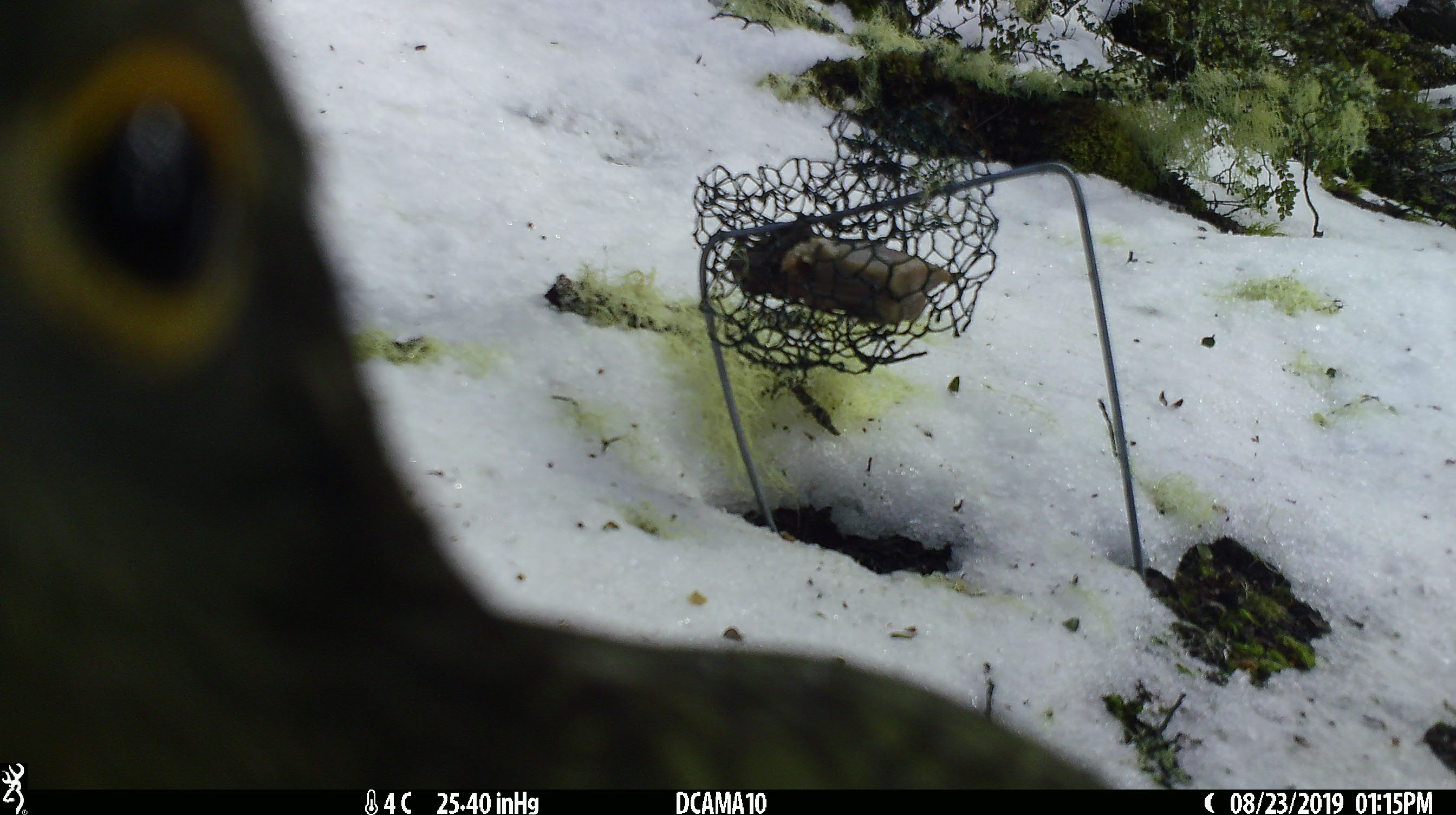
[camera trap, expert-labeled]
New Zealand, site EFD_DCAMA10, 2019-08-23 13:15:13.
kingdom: Animalia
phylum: Chordata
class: Aves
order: Psittaciformes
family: Strigopidae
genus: Nestor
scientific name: Nestor notabilis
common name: kea